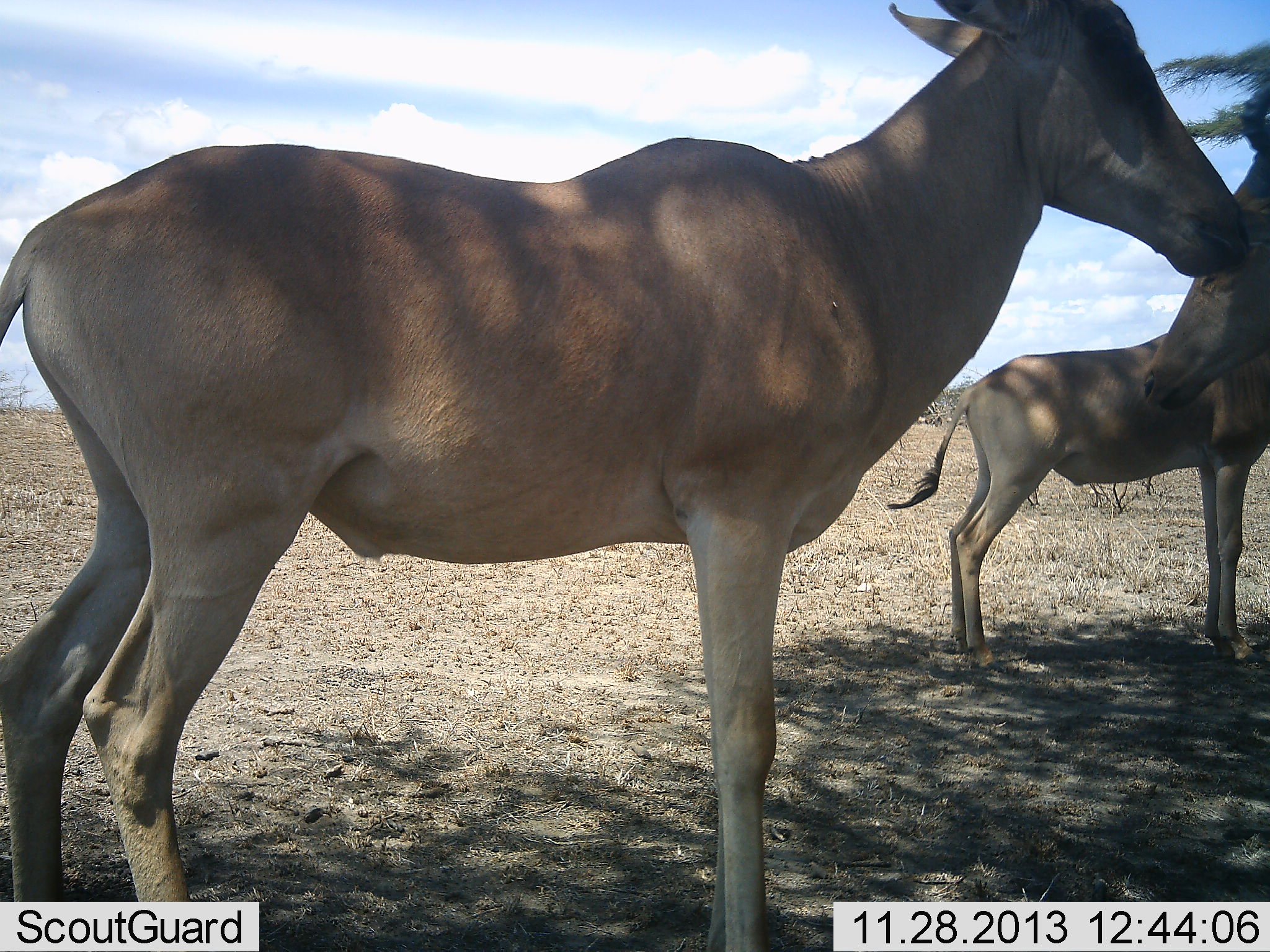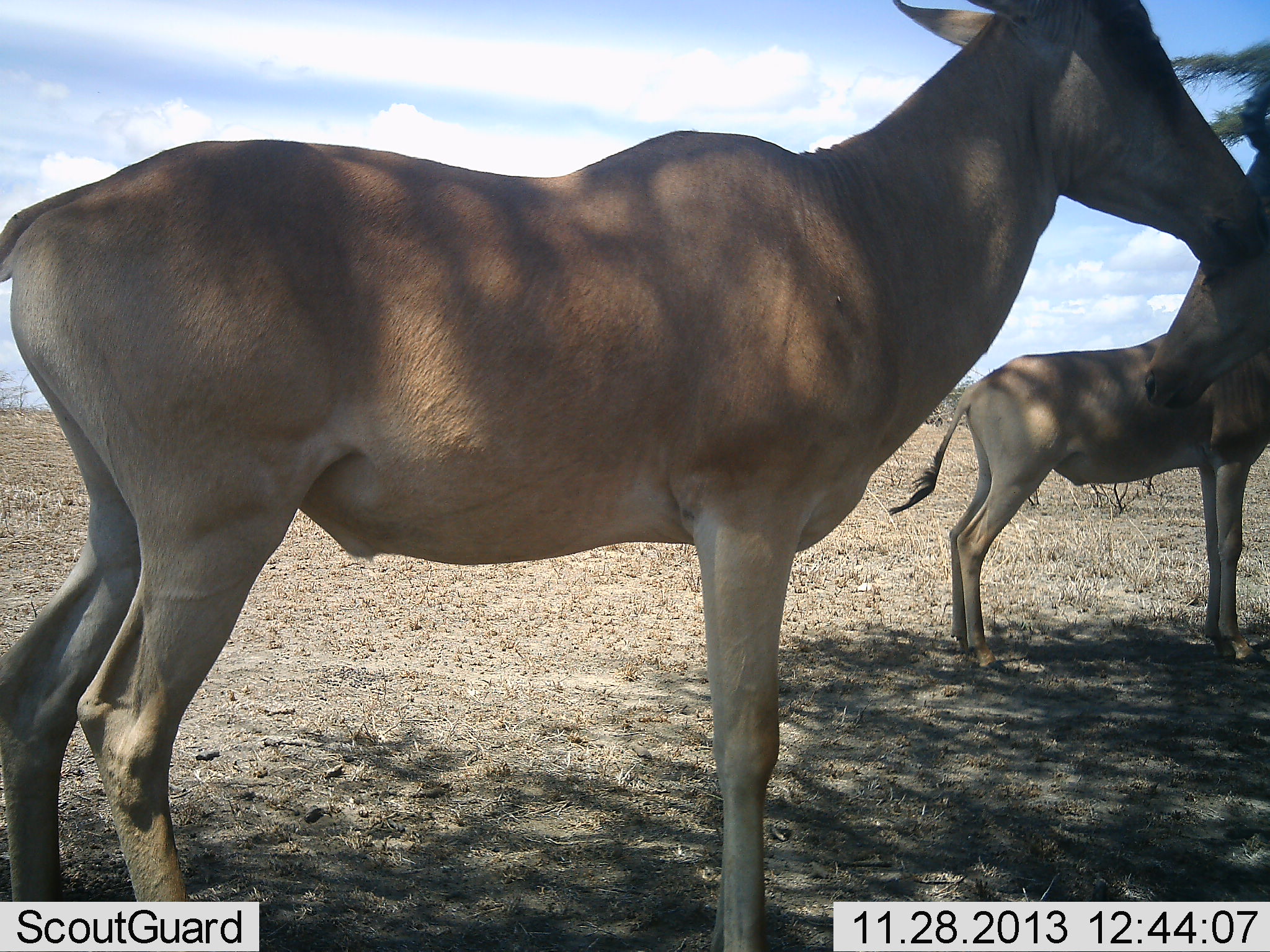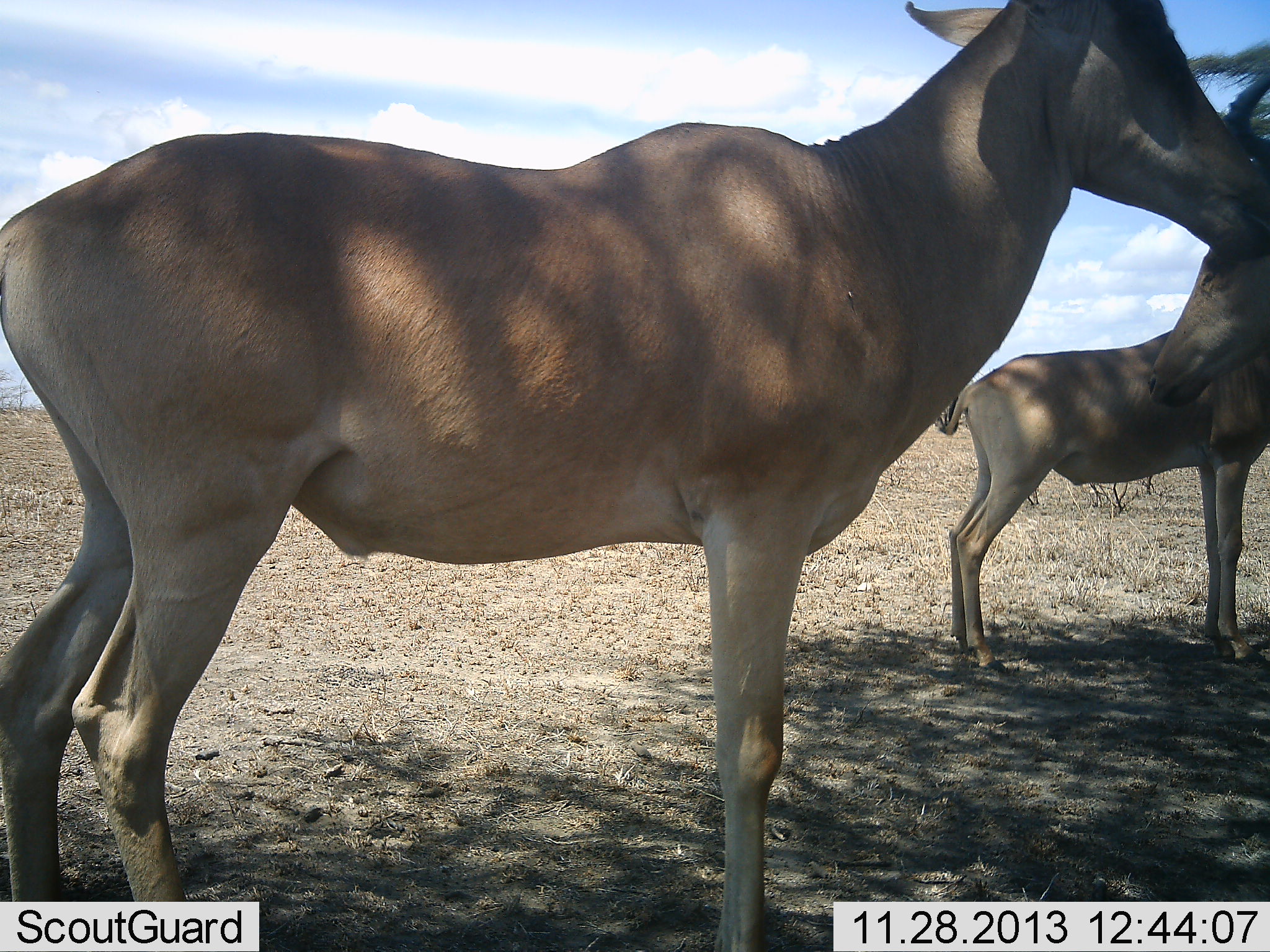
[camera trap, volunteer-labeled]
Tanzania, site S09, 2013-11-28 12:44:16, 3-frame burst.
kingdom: Animalia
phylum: Chordata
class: Mammalia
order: Artiodactyla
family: Bovidae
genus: Alcelaphus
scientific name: Alcelaphus buselaphus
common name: hartebeest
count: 3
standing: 100%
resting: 0%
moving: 0%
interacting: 0%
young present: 0%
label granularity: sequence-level